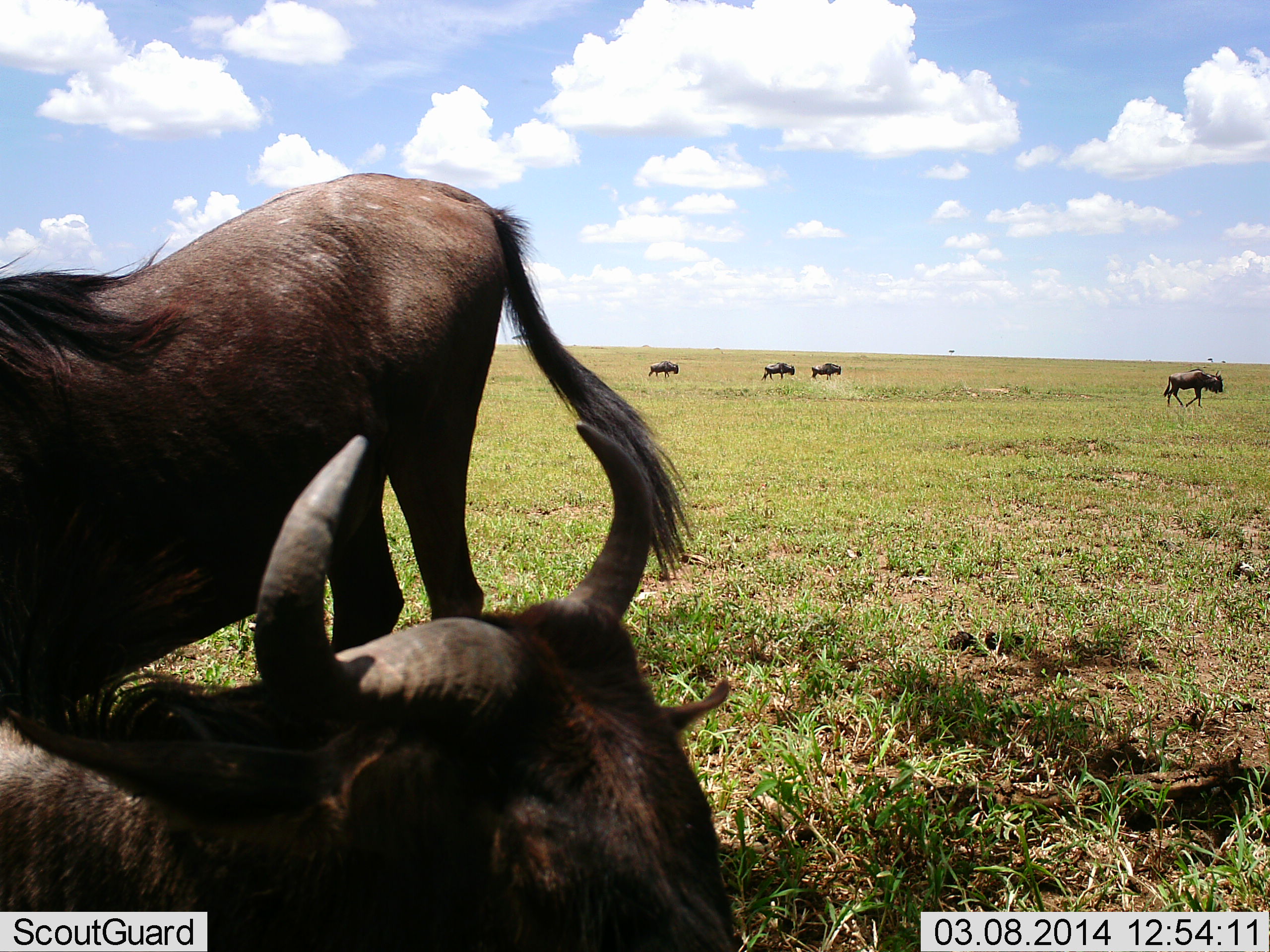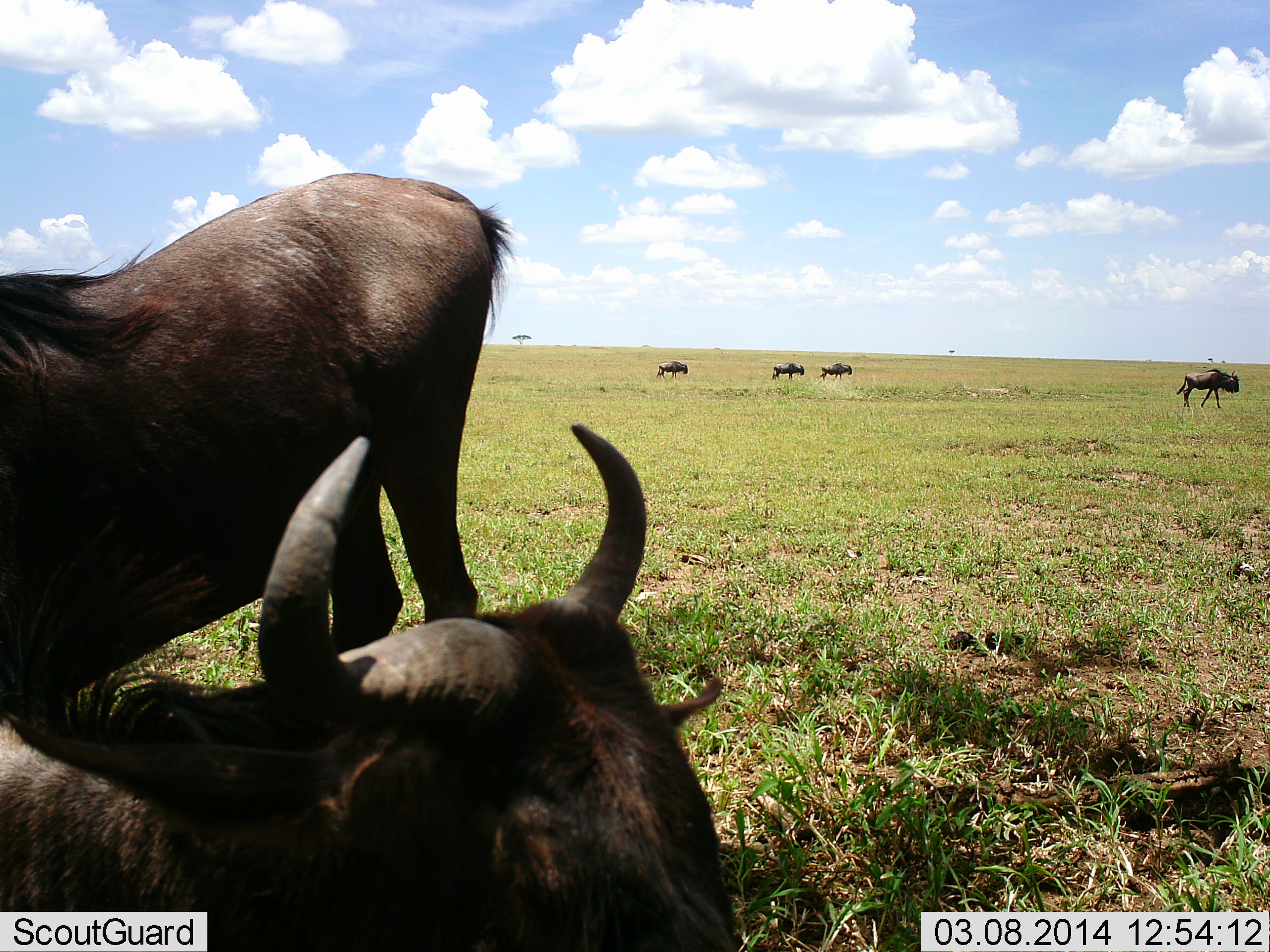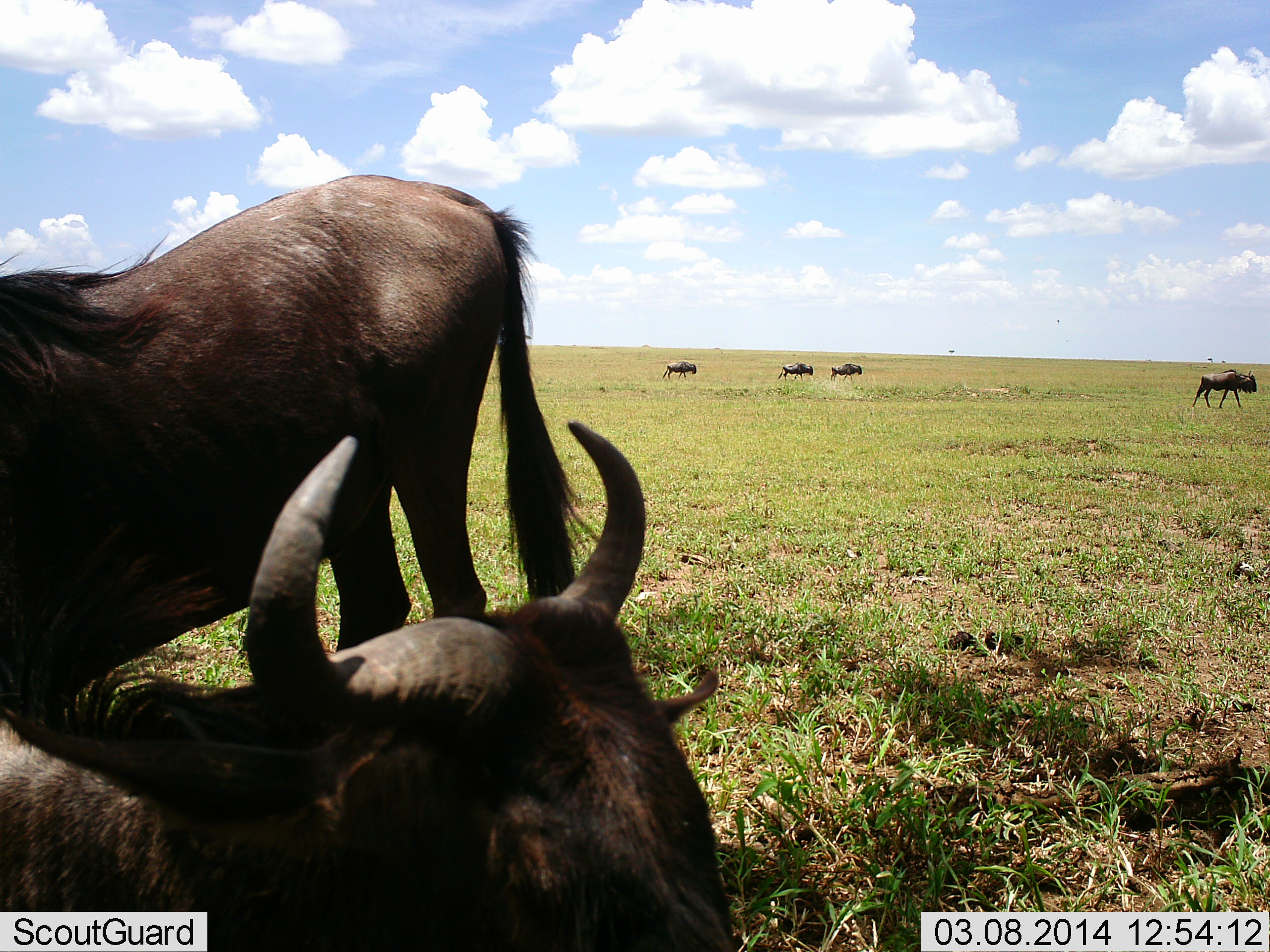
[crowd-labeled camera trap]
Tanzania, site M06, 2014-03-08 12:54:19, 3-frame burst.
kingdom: Animalia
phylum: Chordata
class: Mammalia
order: Artiodactyla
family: Bovidae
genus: Connochaetes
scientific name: Connochaetes taurinus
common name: blue wildebeest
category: wildebeest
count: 6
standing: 50%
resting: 80%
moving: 80%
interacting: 10%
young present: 0%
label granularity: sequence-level